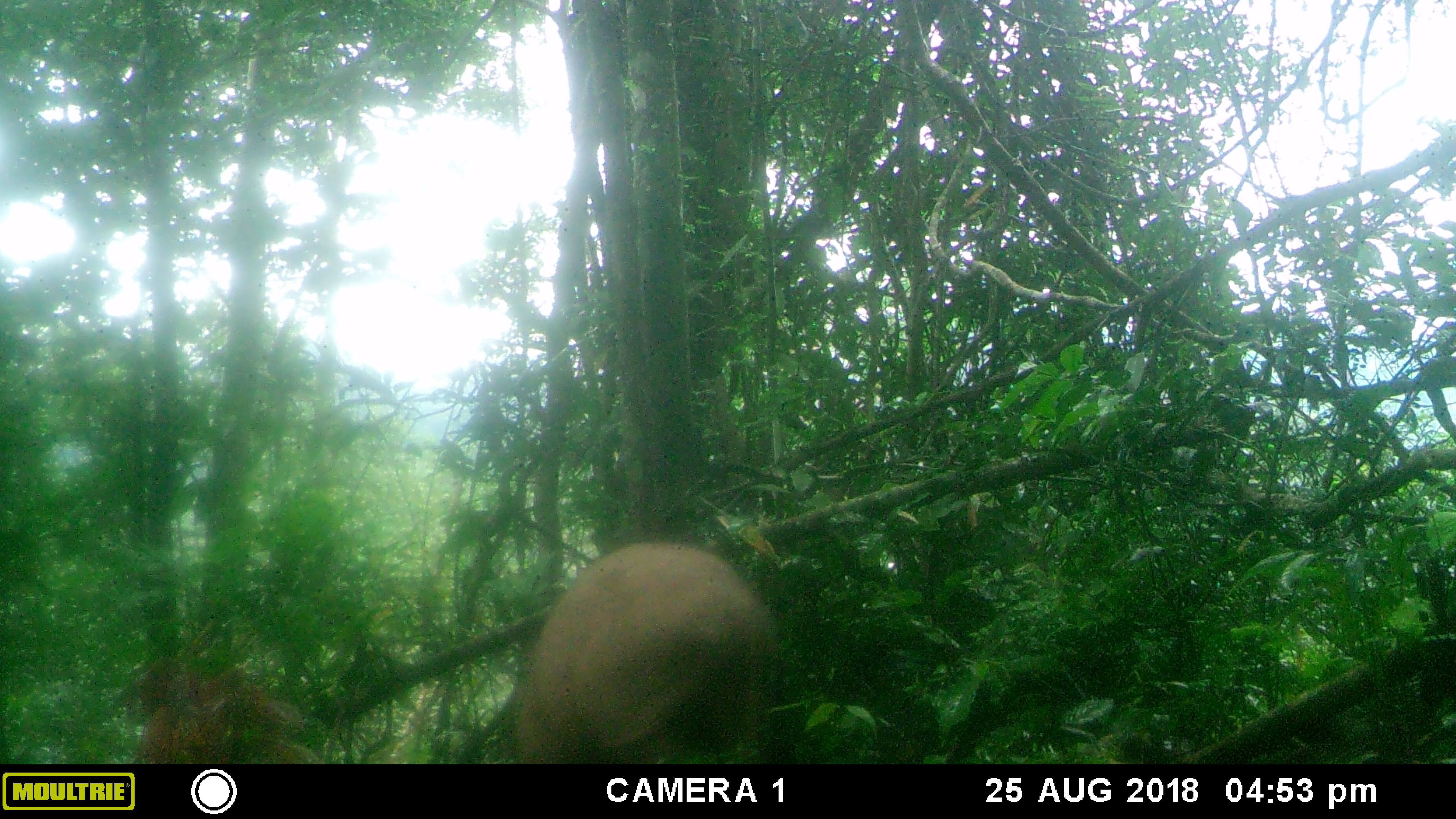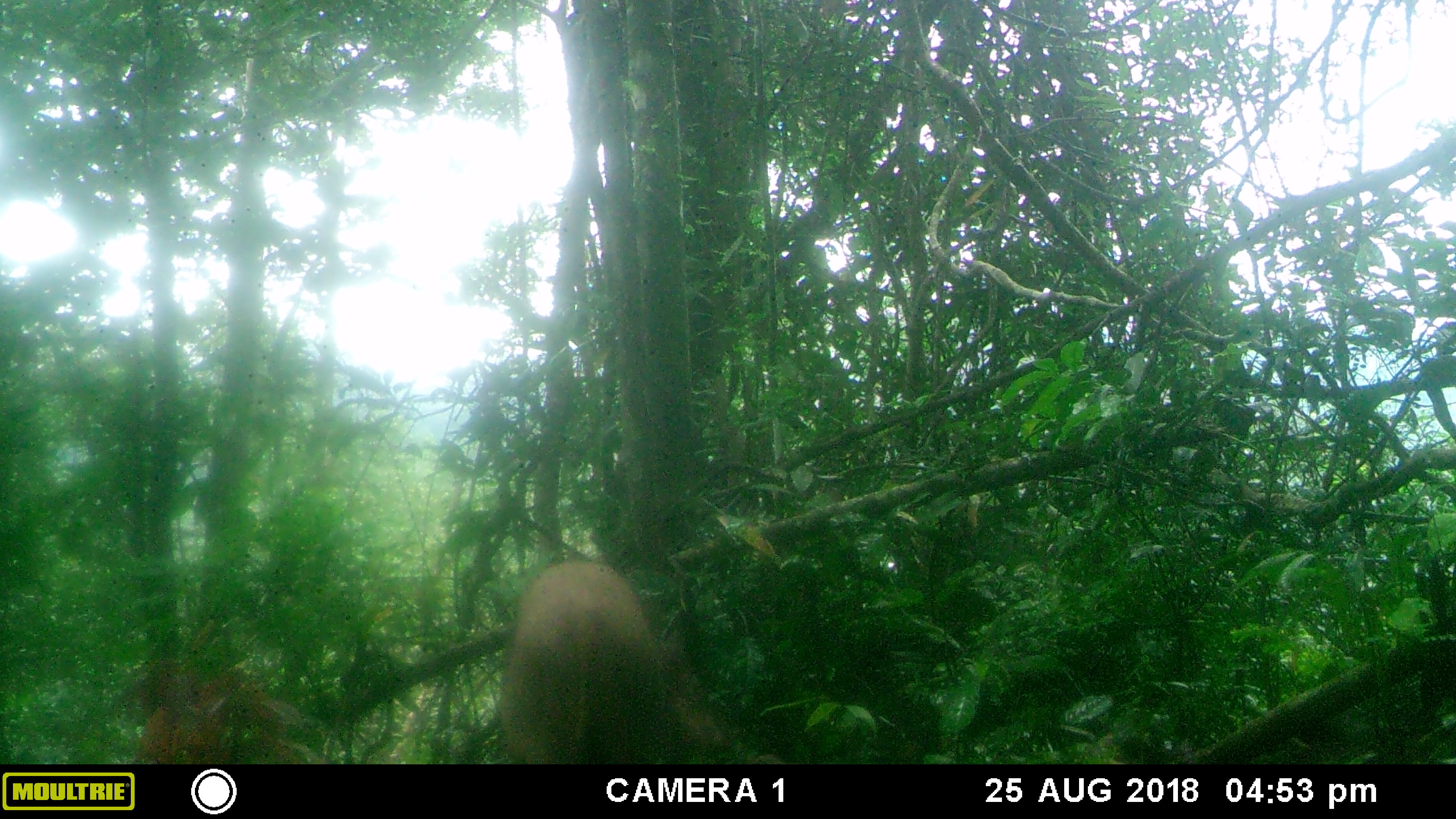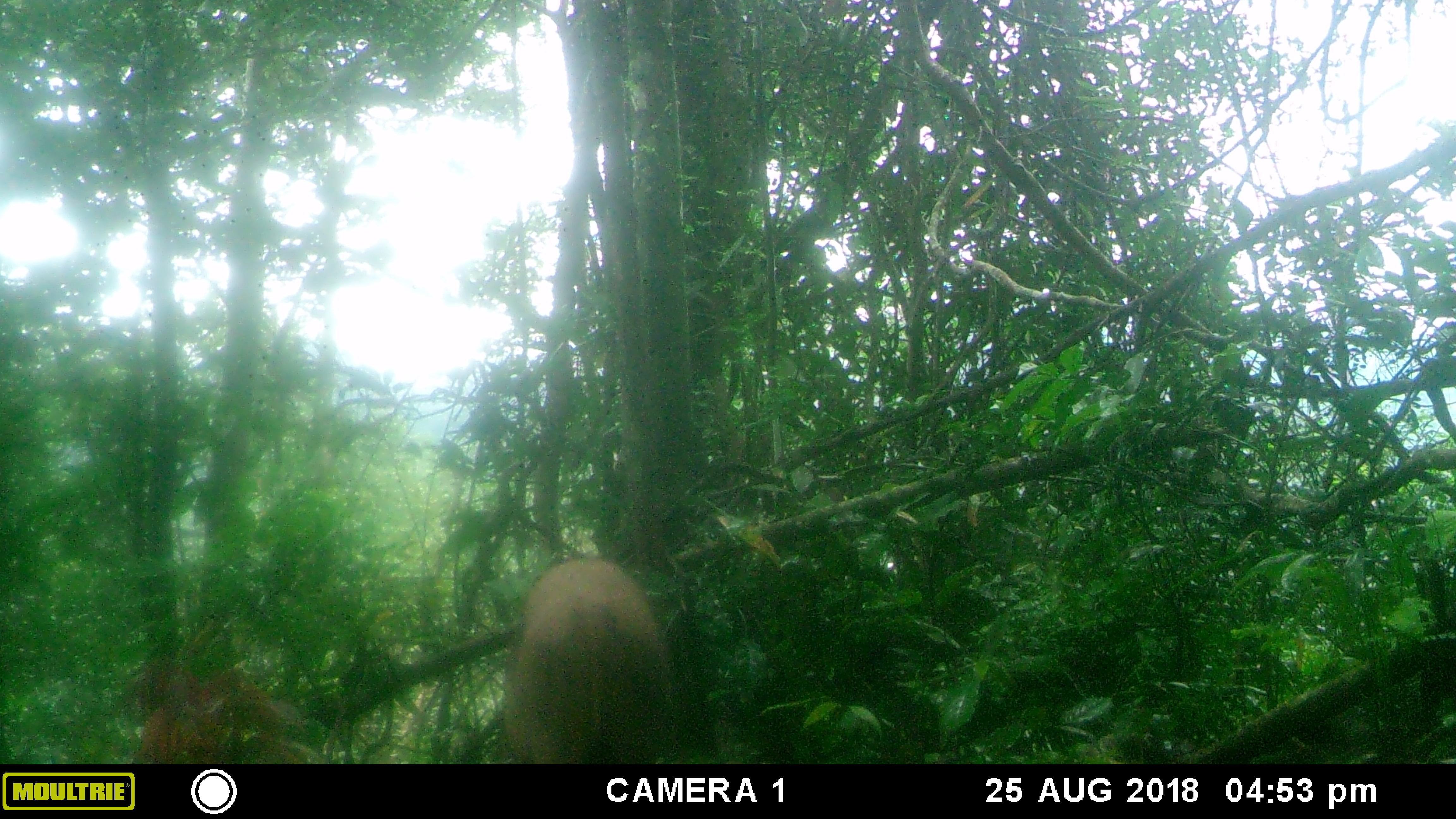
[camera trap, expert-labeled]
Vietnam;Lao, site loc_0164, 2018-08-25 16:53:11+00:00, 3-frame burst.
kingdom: Animalia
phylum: Chordata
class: Mammalia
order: Artiodactyla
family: Suidae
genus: Sus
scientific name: Sus scrofa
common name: eurasian wild pig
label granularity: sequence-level